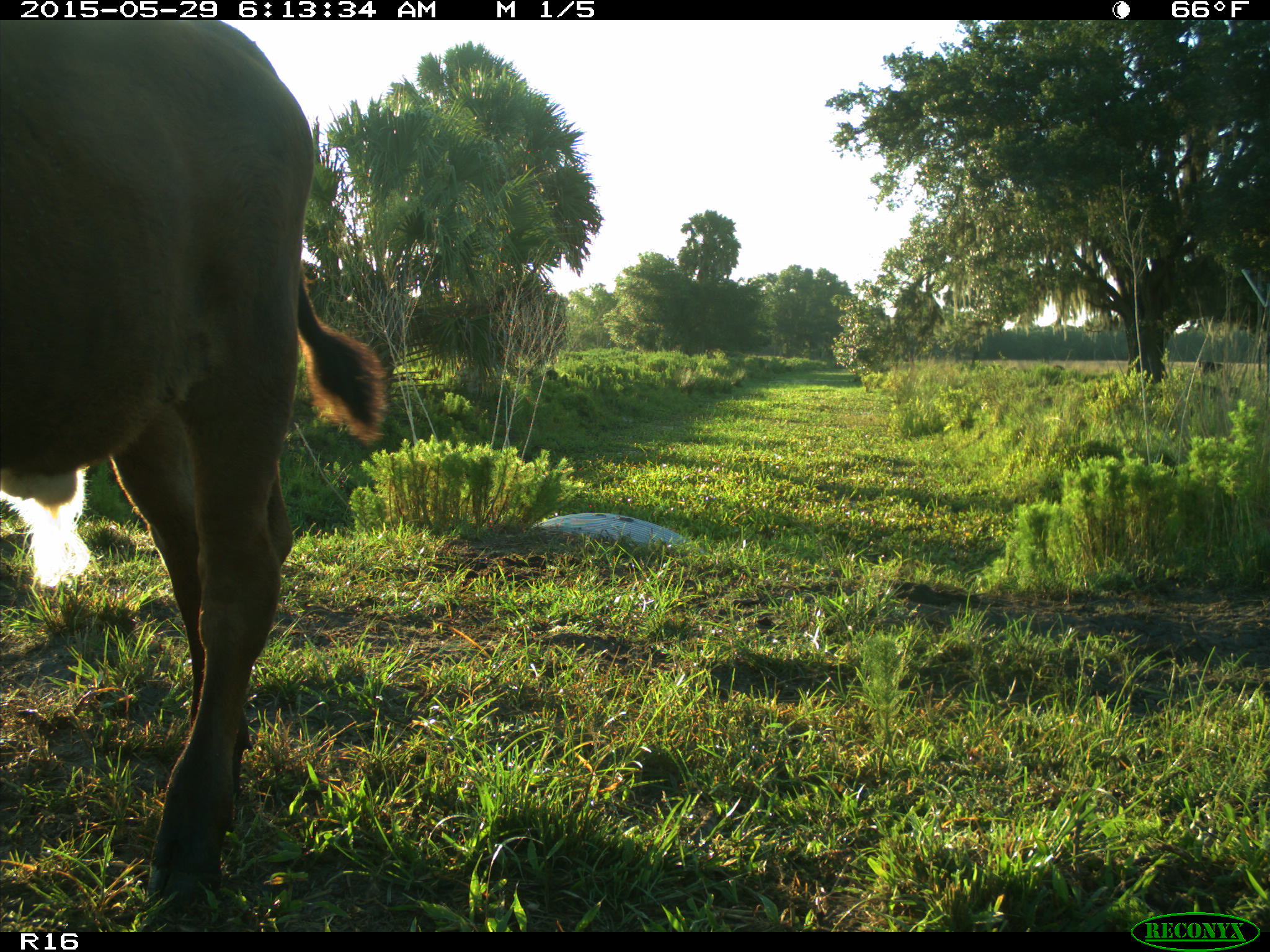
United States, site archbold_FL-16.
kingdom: Animalia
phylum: Chordata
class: Mammalia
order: Artiodactyla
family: Bovidae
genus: Bos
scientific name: Bos taurus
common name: domestic cow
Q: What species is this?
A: Bos taurus (domestic cow).